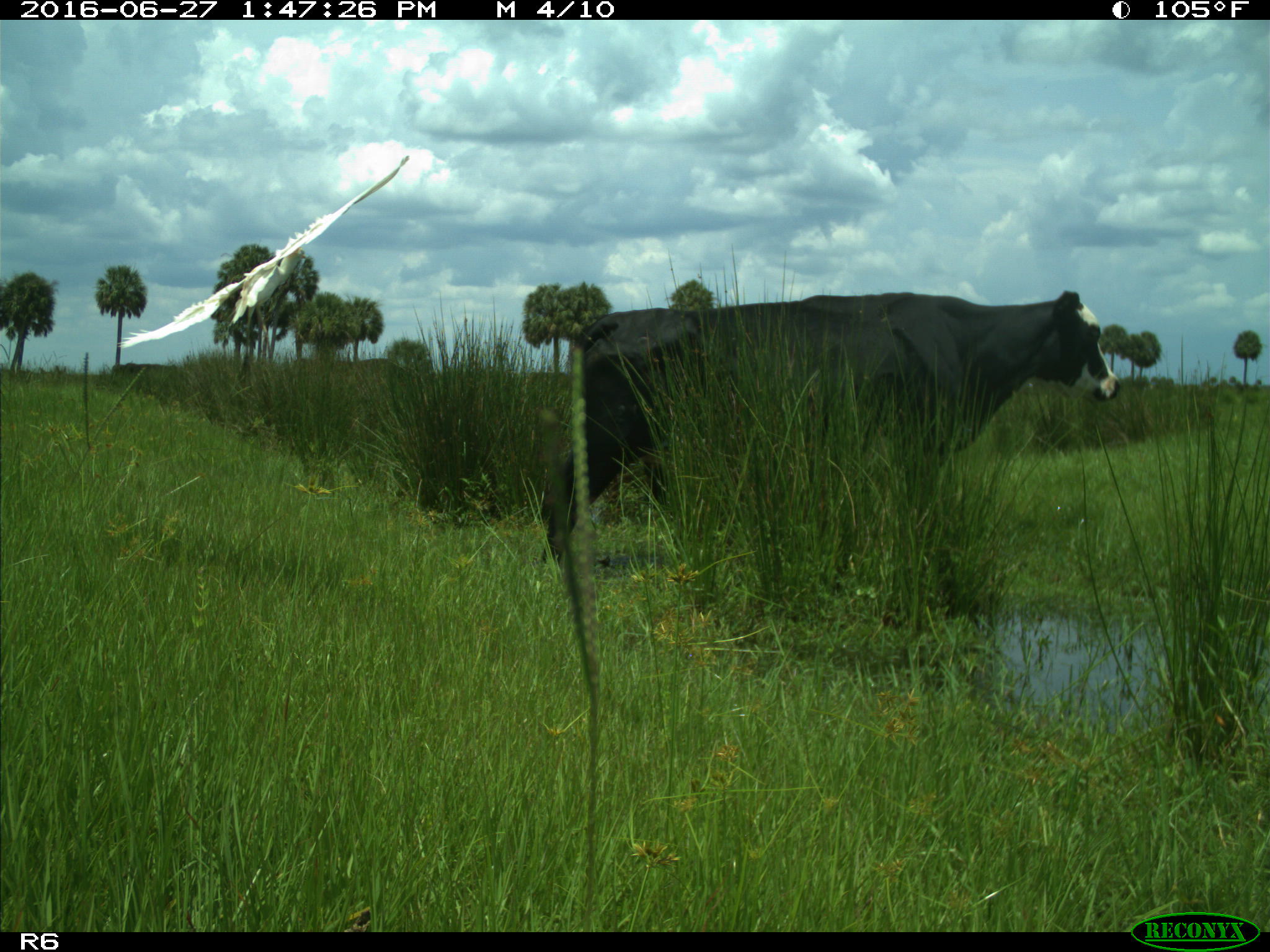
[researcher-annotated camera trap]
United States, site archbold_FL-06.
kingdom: Animalia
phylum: Chordata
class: Mammalia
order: Artiodactyla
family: Bovidae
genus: Bos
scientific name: Bos taurus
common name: domestic cow